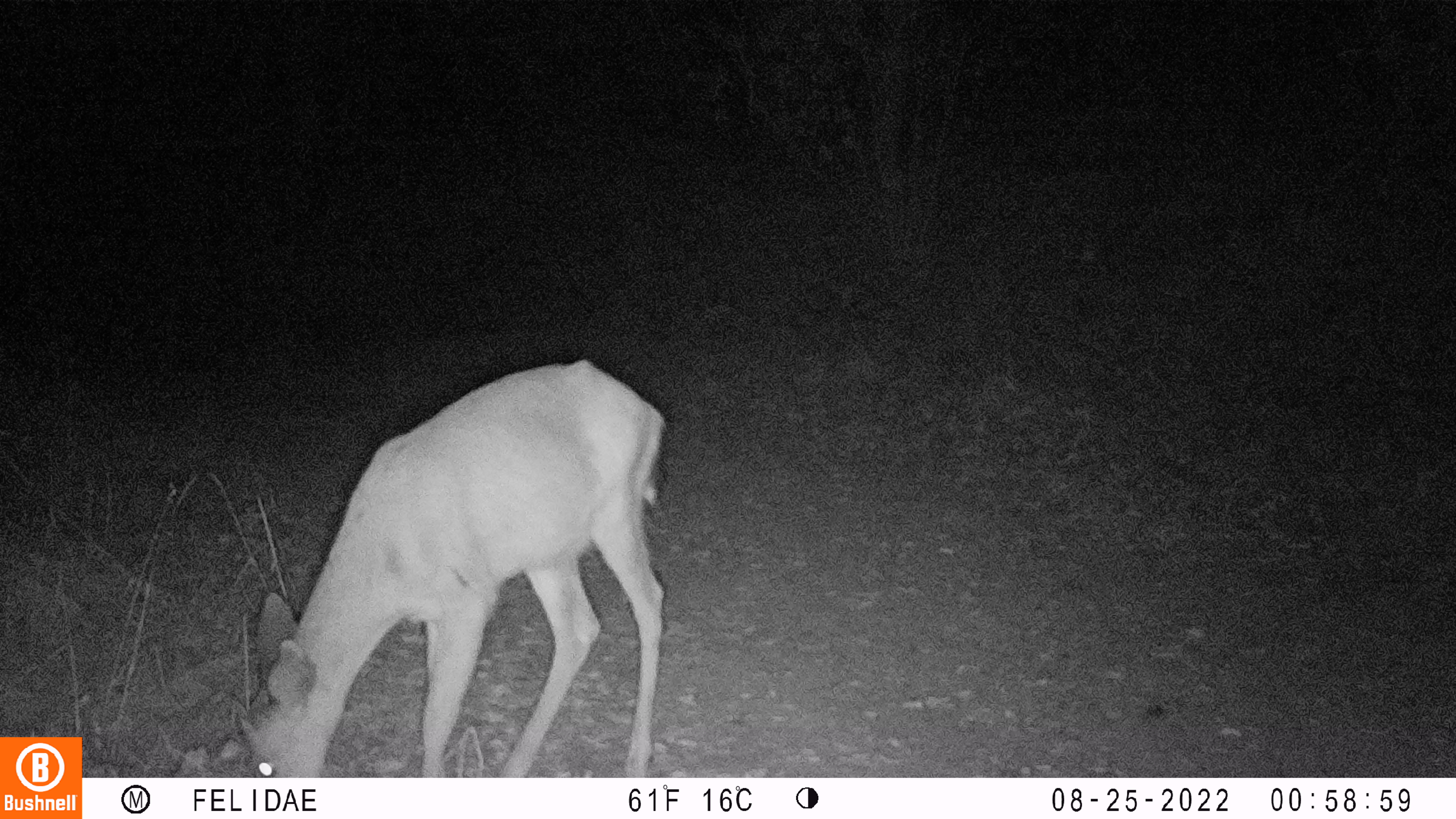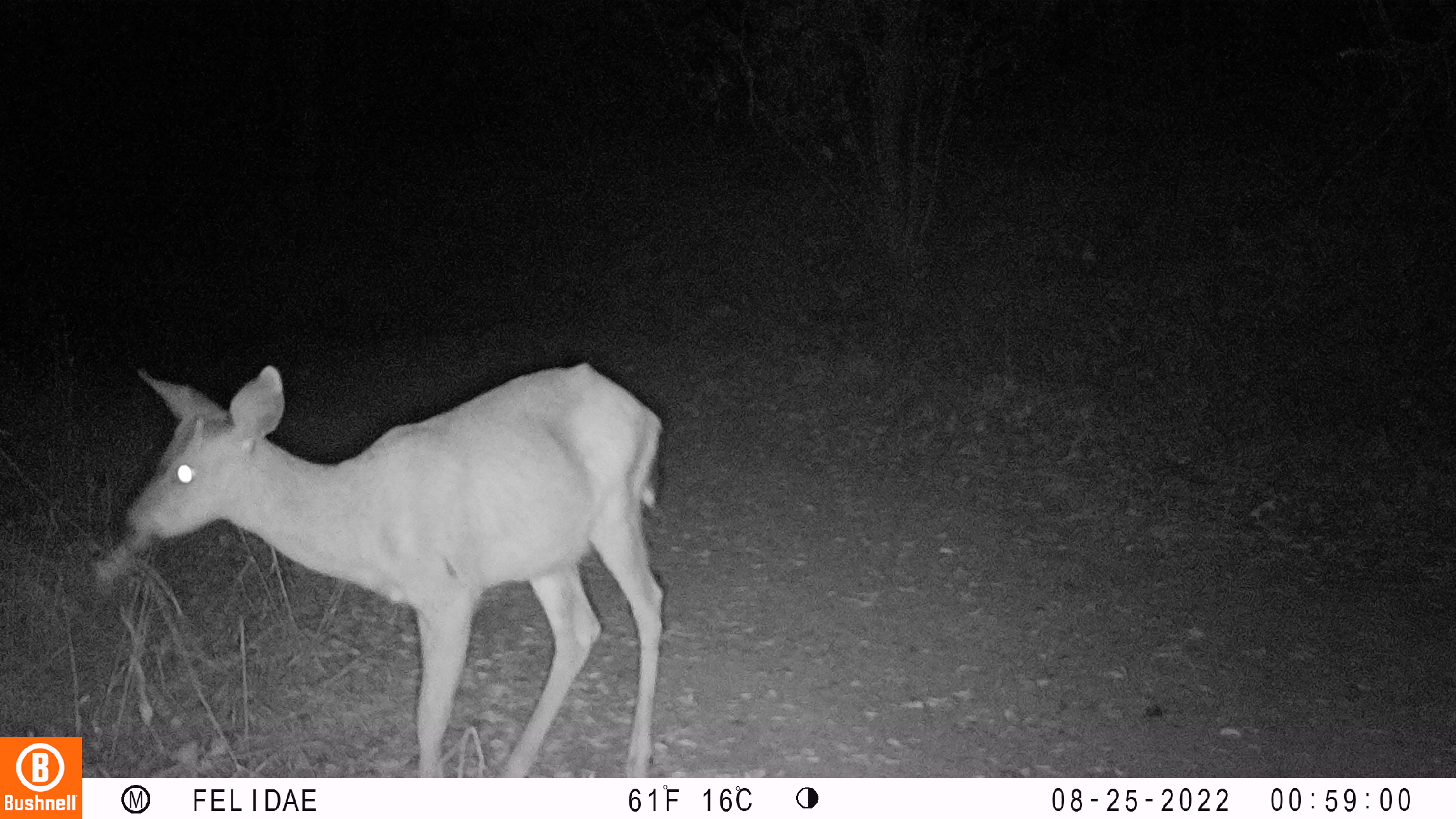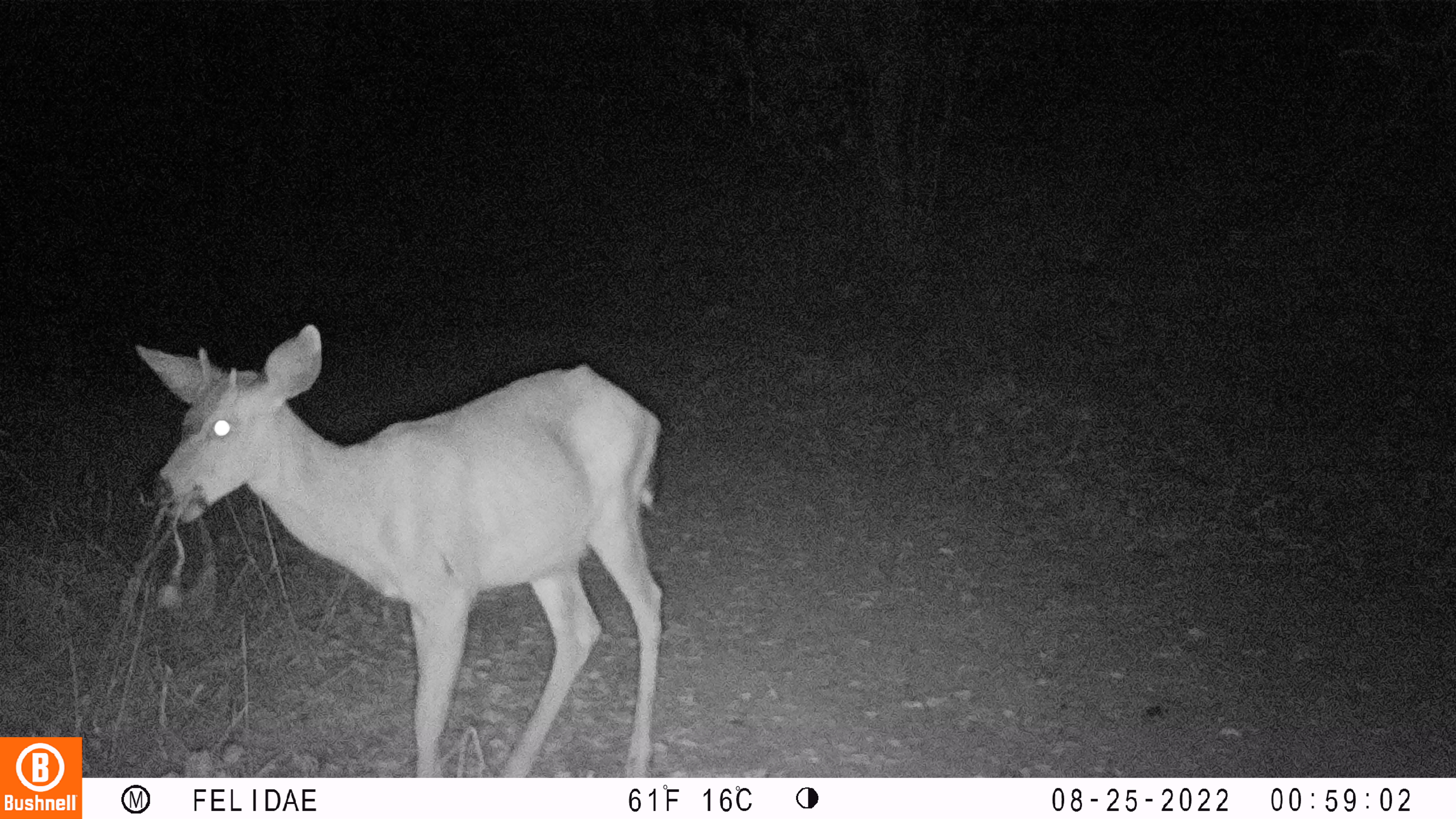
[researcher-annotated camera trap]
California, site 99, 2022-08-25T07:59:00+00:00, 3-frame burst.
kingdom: Animalia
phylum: Chordata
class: Mammalia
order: Artiodactyla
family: Cervidae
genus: Odocoileus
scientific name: Odocoileus hemionus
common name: mule deer